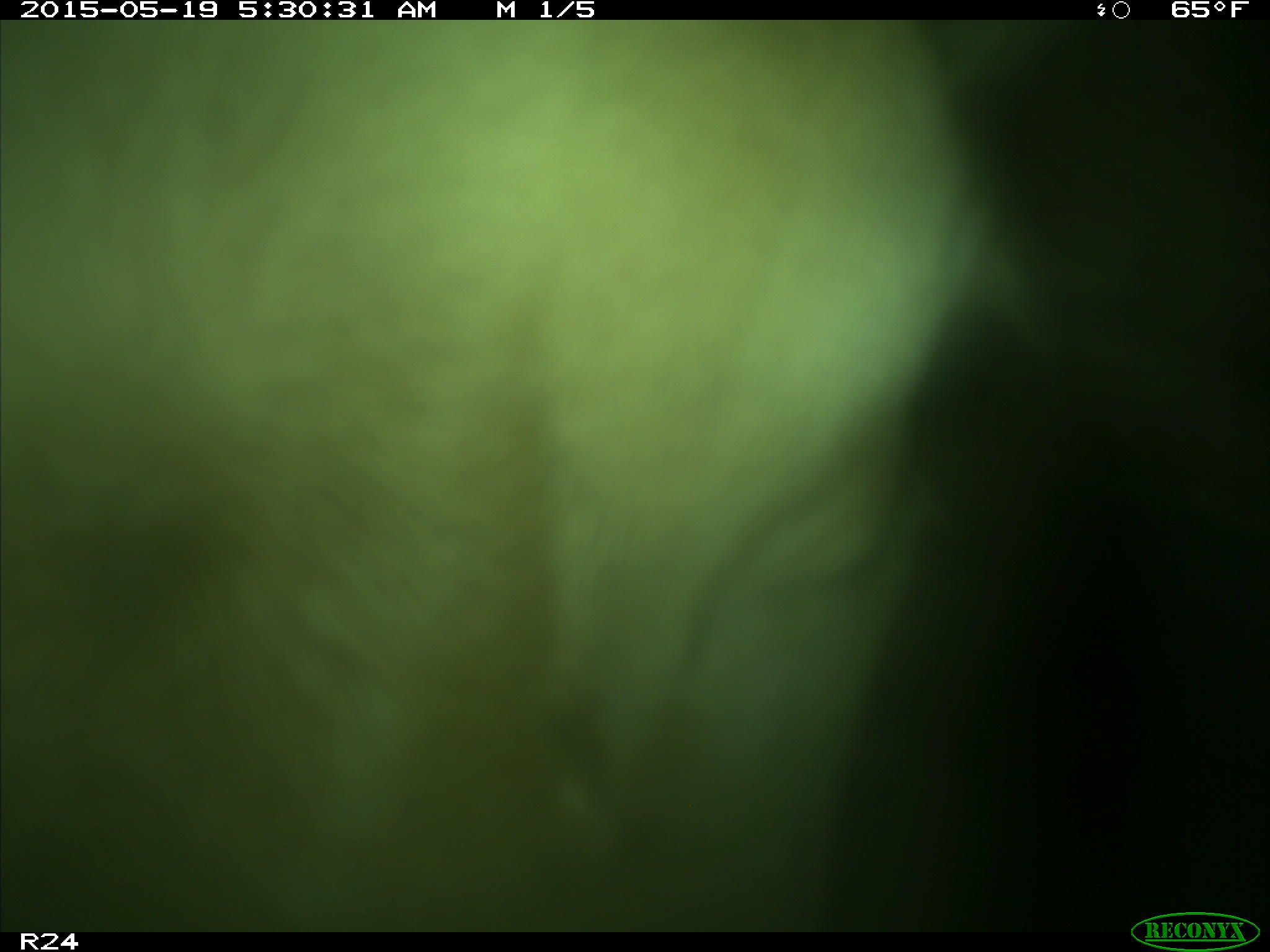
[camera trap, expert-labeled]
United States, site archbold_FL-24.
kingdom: Animalia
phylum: Chordata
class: Mammalia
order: Artiodactyla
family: Bovidae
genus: Bos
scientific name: Bos taurus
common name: domestic cow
Bos taurus (domestic cow).